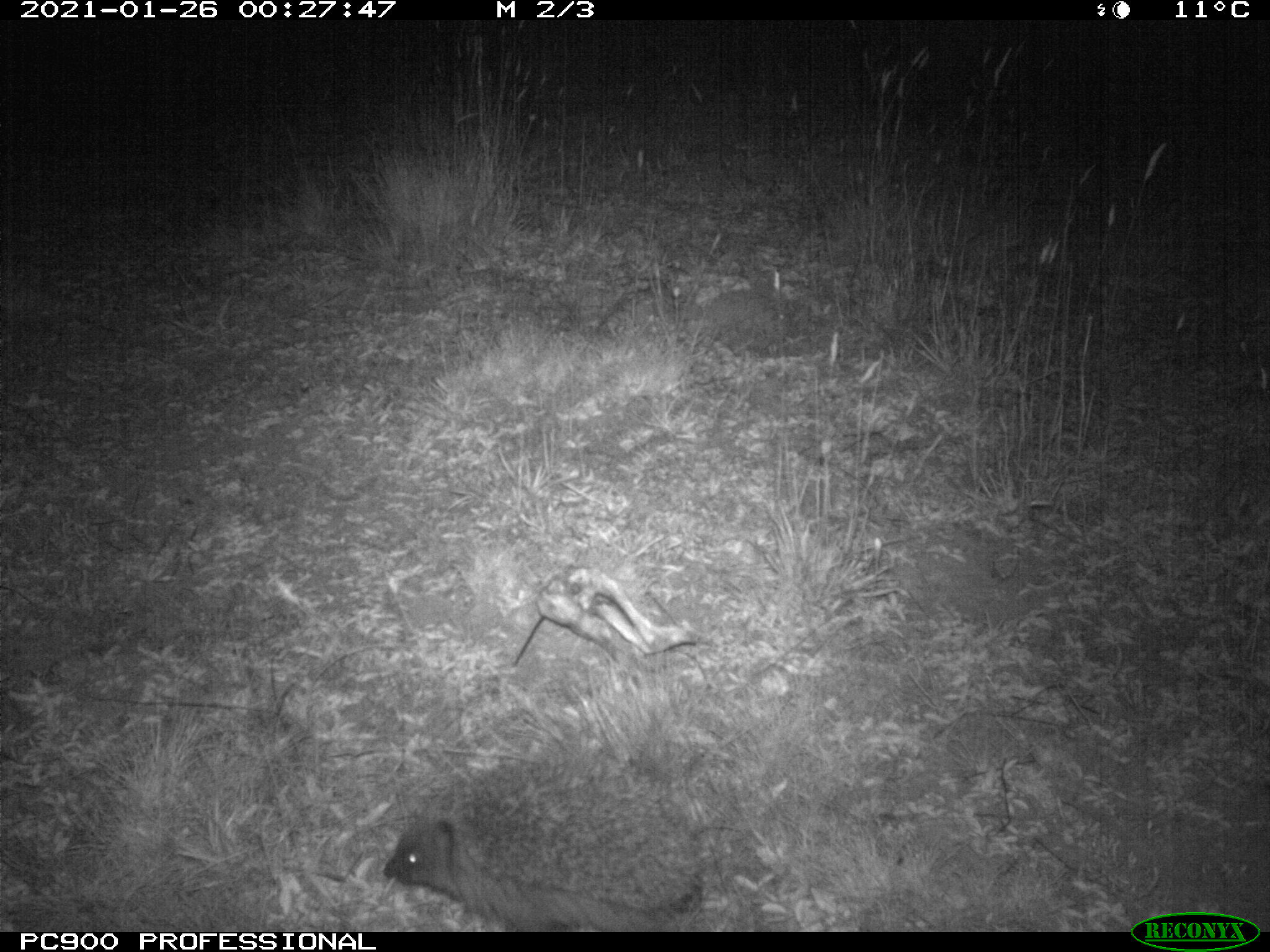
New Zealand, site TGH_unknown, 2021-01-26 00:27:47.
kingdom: Animalia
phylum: Chordata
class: Mammalia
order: Eulipotyphla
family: Erinaceidae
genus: Erinaceus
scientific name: Erinaceus europaeus europaeus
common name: european hedgehog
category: hedgehog